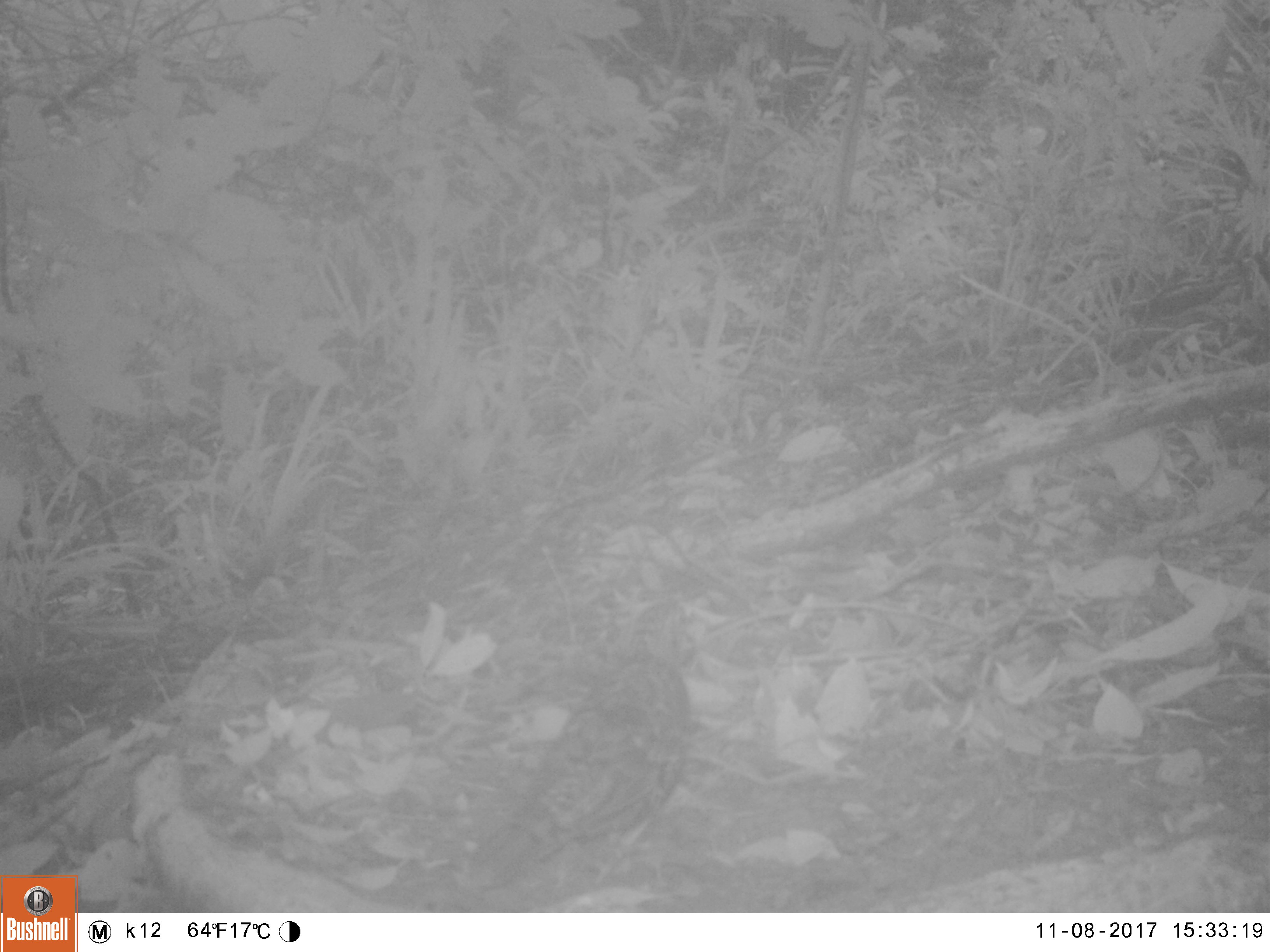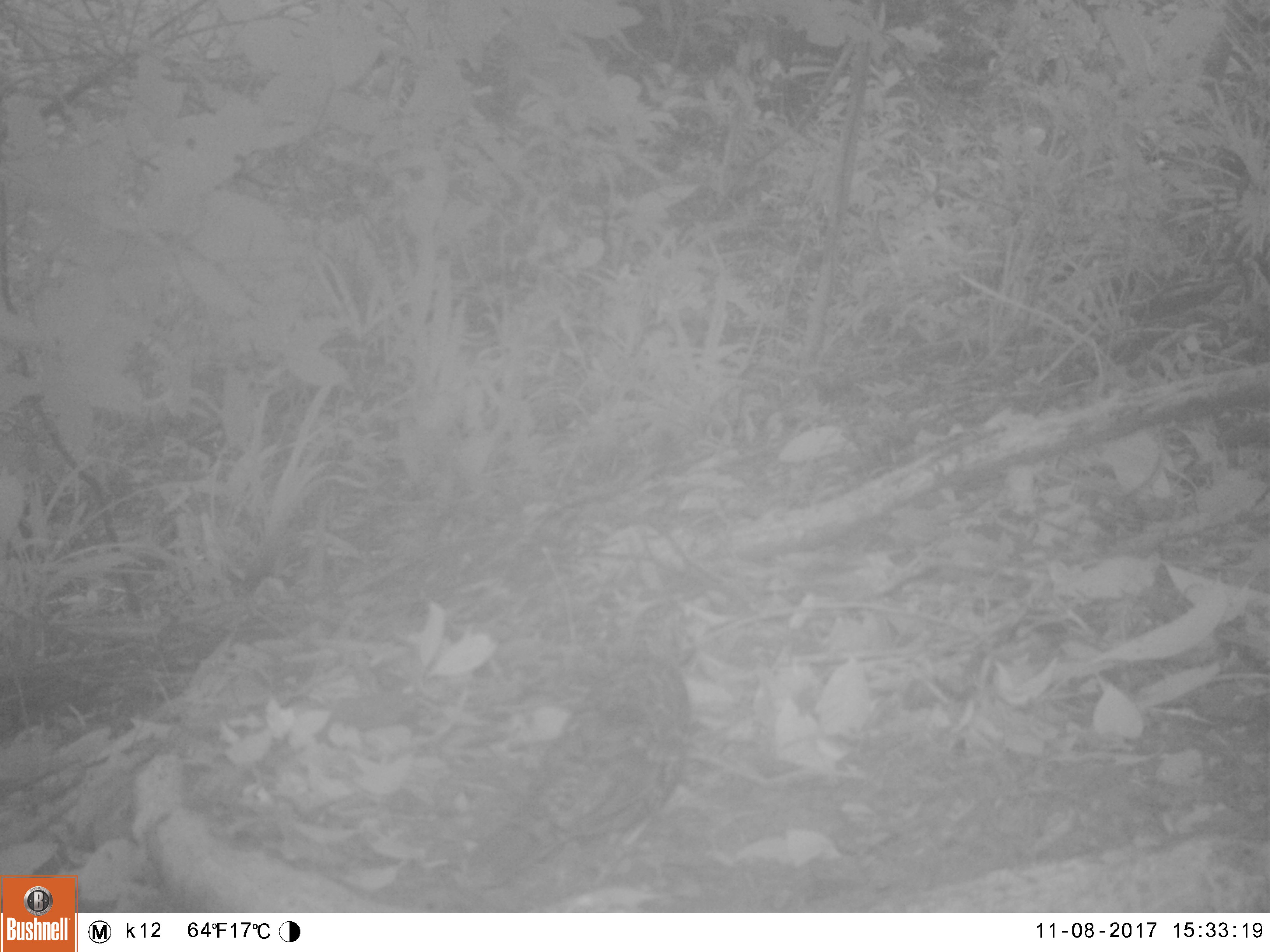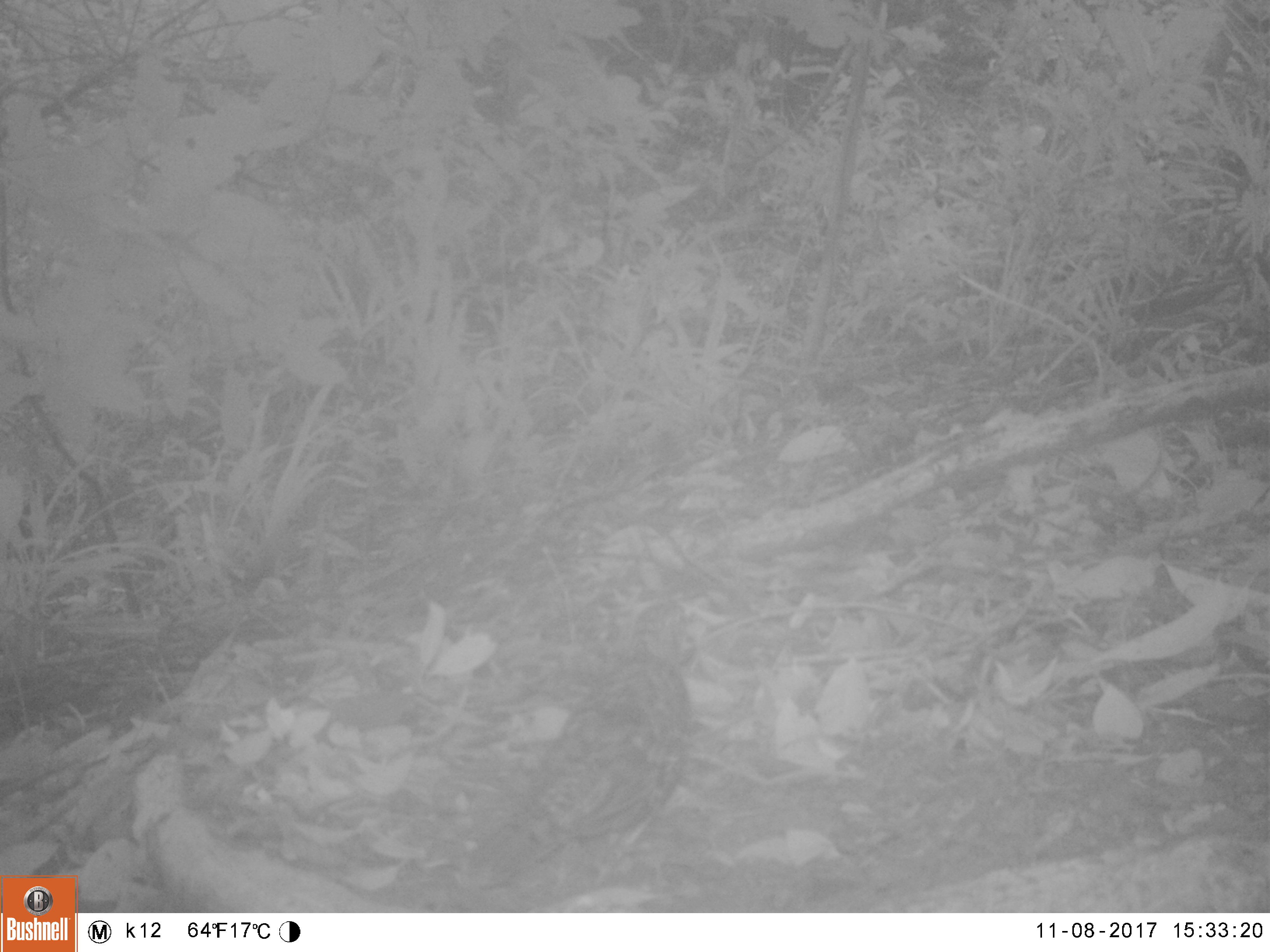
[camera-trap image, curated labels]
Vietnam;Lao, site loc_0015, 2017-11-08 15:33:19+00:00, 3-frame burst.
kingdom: Animalia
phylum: Chordata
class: Aves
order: Passeriformes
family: Turdidae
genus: Zoothera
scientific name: Zoothera dauma dauma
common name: scaly thrush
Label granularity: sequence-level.